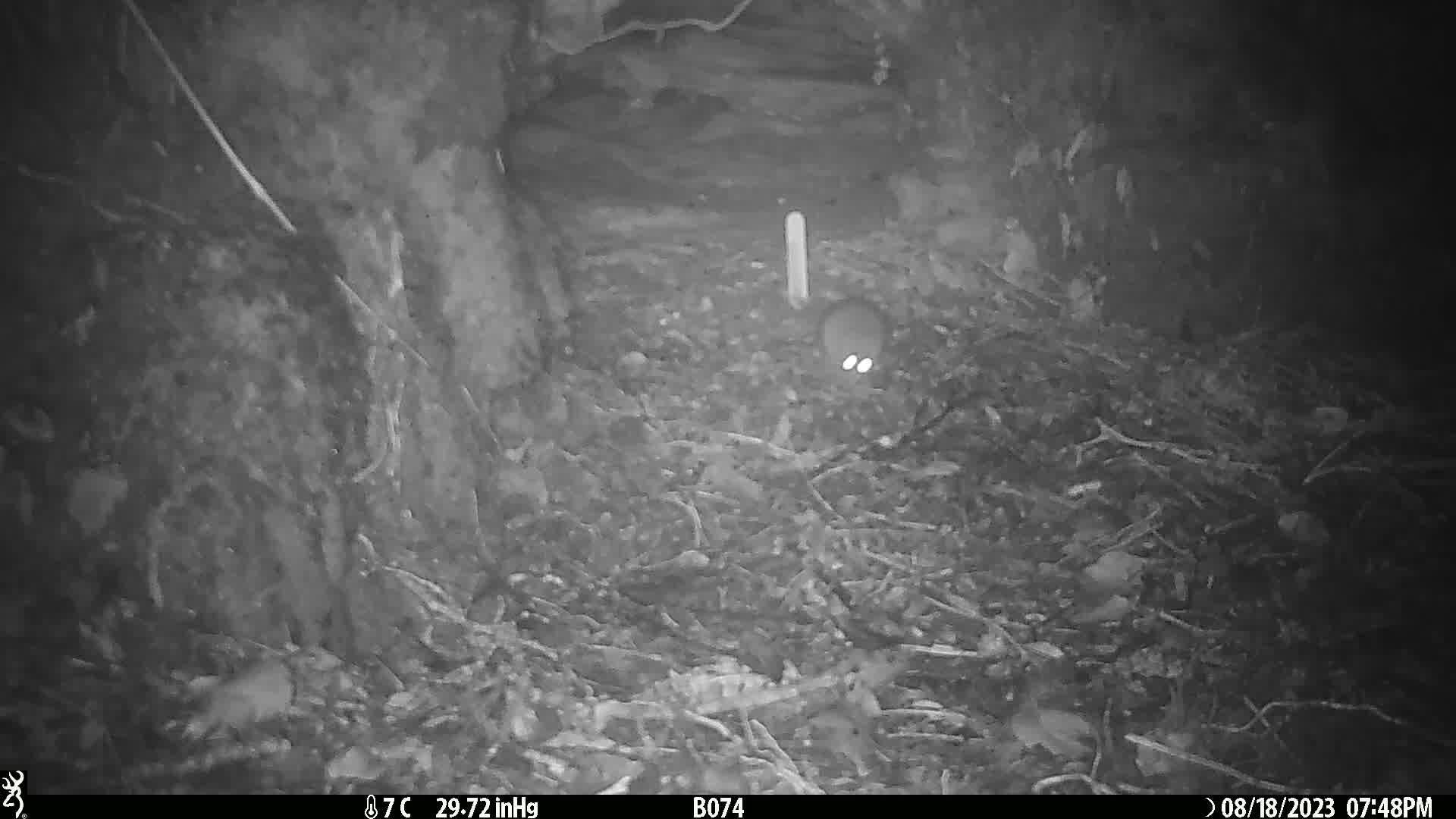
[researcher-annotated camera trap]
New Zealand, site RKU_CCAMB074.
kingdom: Animalia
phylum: Chordata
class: Mammalia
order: Rodentia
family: Muridae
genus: Rattus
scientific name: Rattus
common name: rat